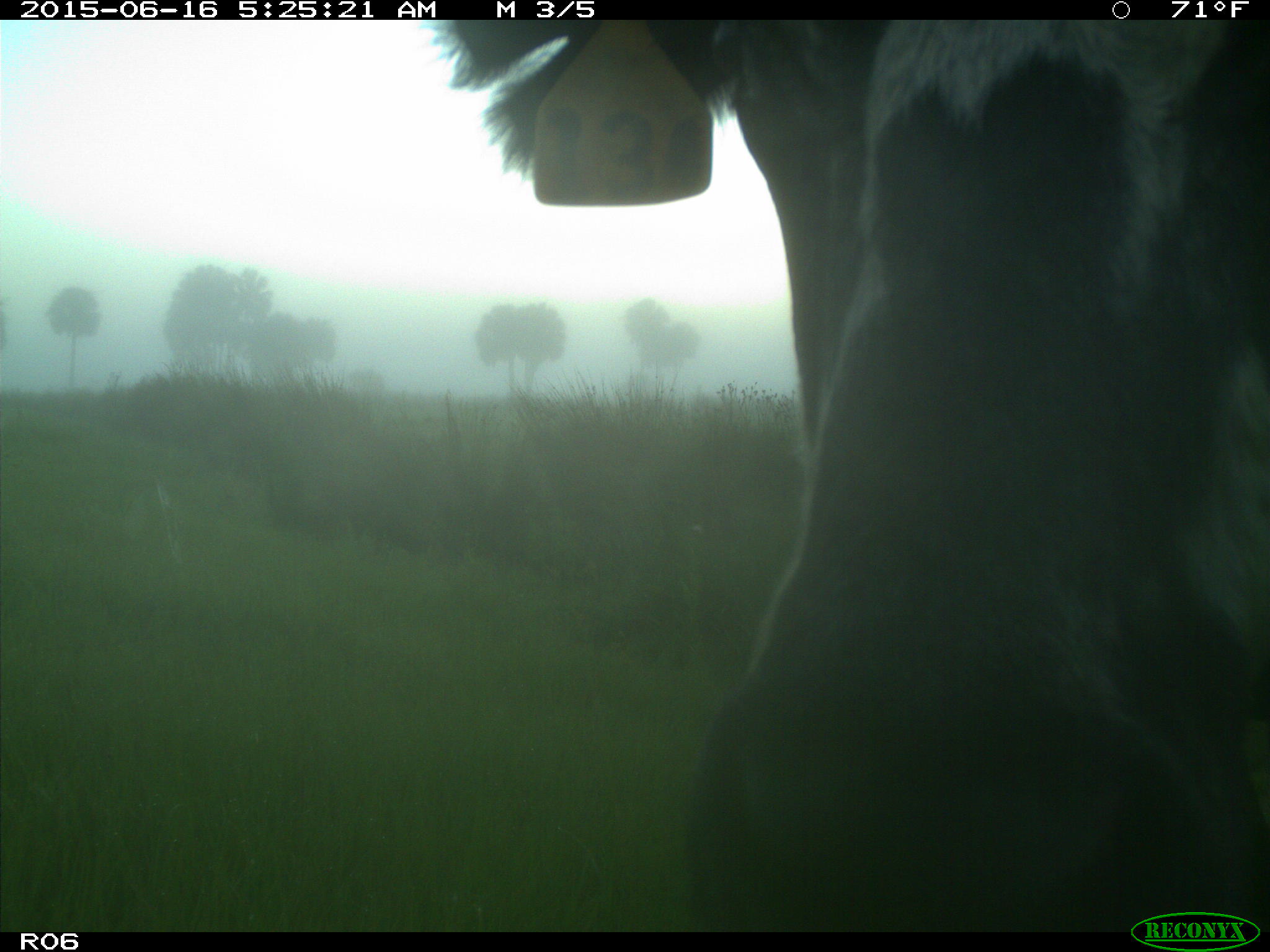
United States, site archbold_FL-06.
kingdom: Animalia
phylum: Chordata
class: Mammalia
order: Artiodactyla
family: Bovidae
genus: Bos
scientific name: Bos taurus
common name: domestic cow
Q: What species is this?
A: Bos taurus (domestic cow).